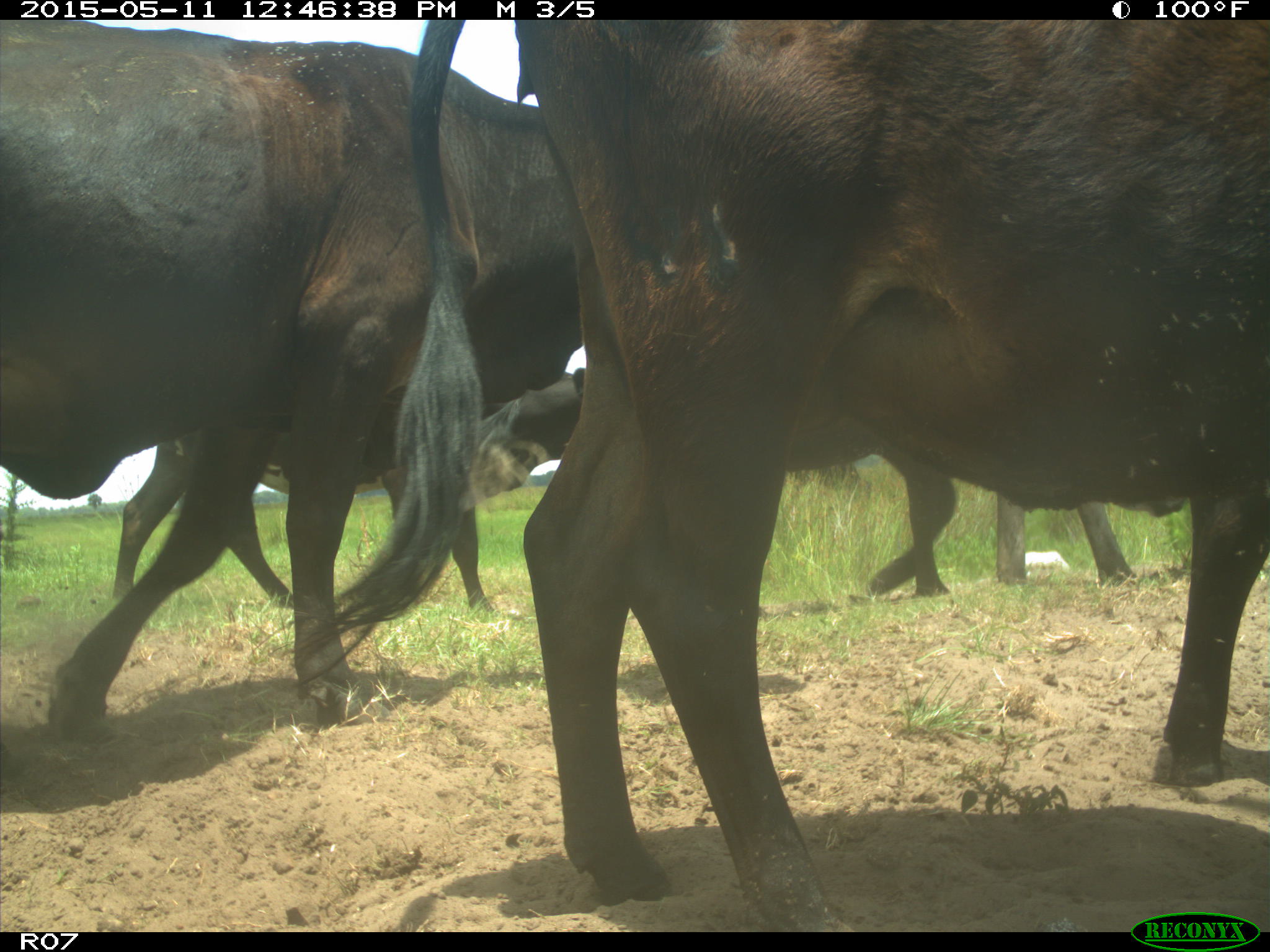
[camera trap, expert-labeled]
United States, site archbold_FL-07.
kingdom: Animalia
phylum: Chordata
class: Mammalia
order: Artiodactyla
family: Bovidae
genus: Bos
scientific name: Bos taurus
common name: domestic cow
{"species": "Bos taurus (domestic cow)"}